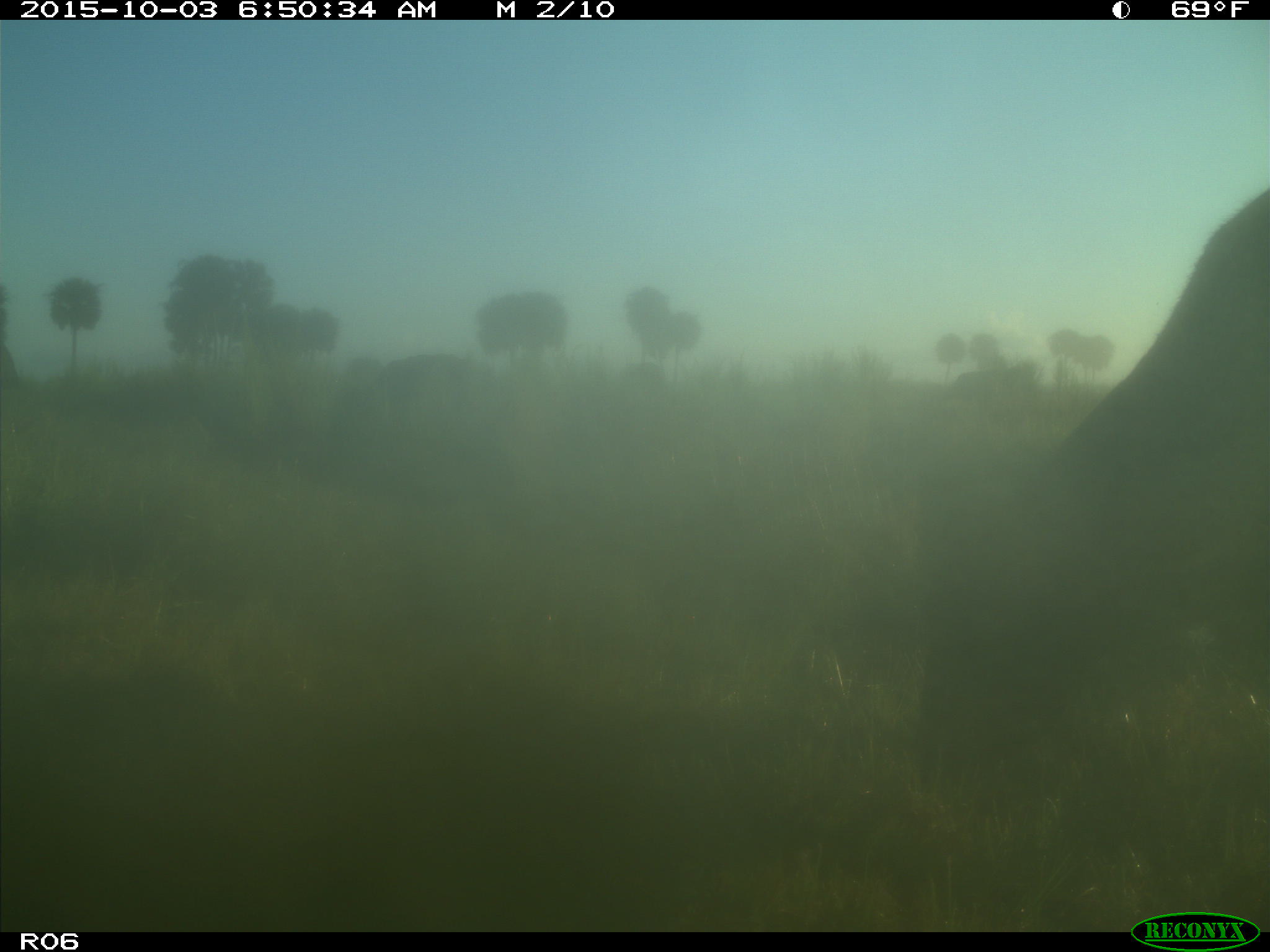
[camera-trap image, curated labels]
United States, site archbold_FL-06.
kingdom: Animalia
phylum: Chordata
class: Mammalia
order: Artiodactyla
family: Bovidae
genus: Bos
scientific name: Bos taurus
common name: domestic cow